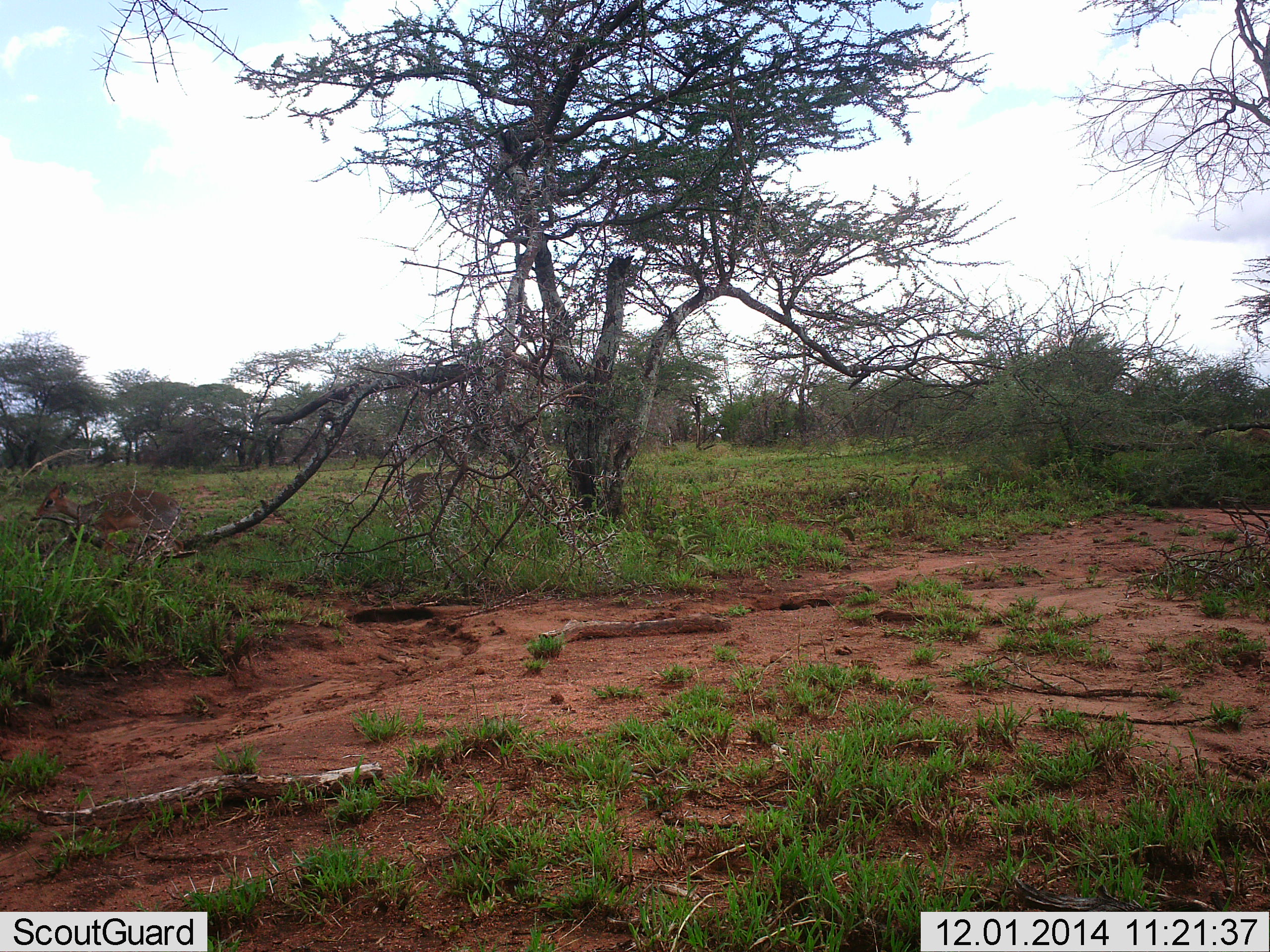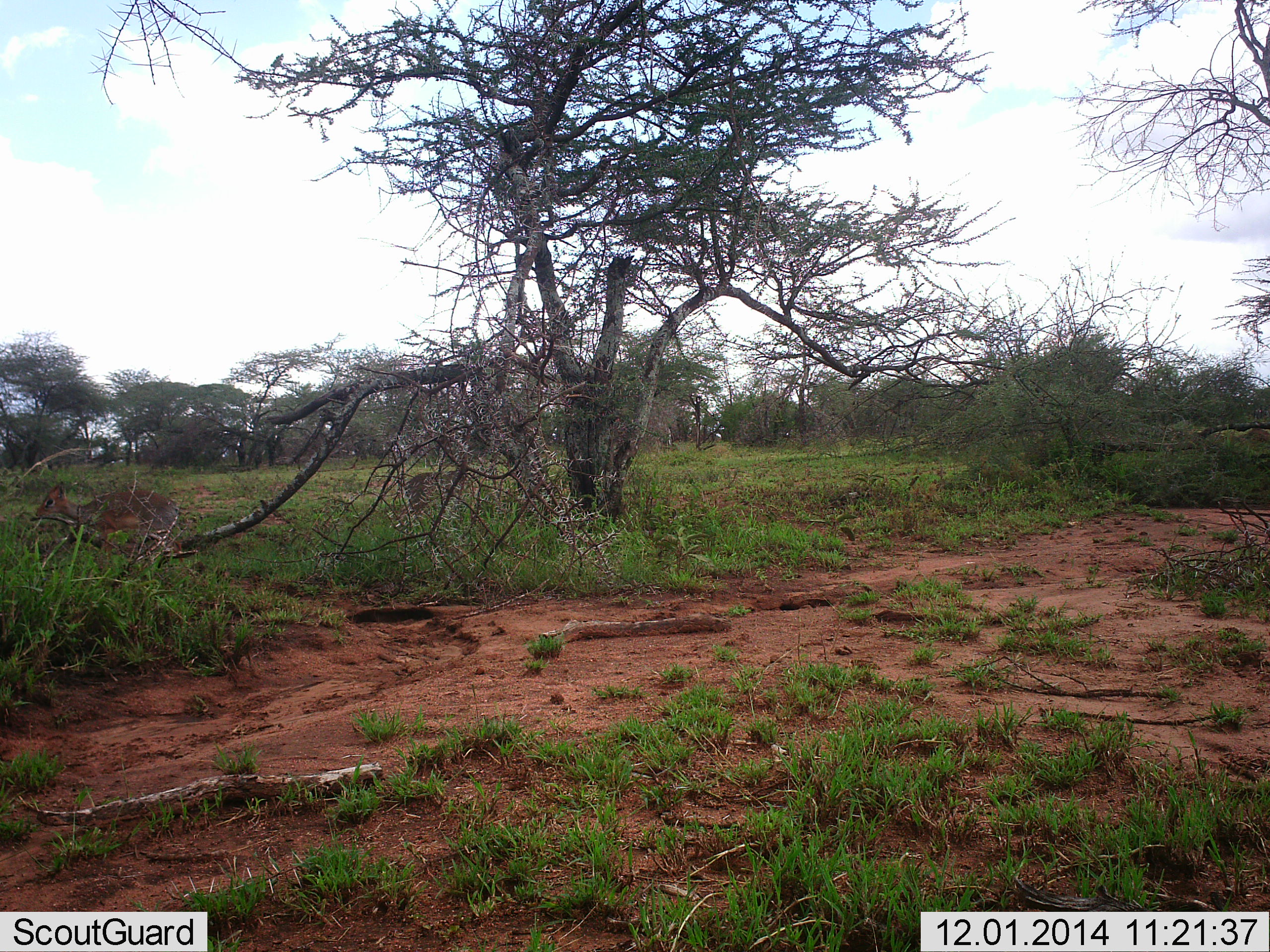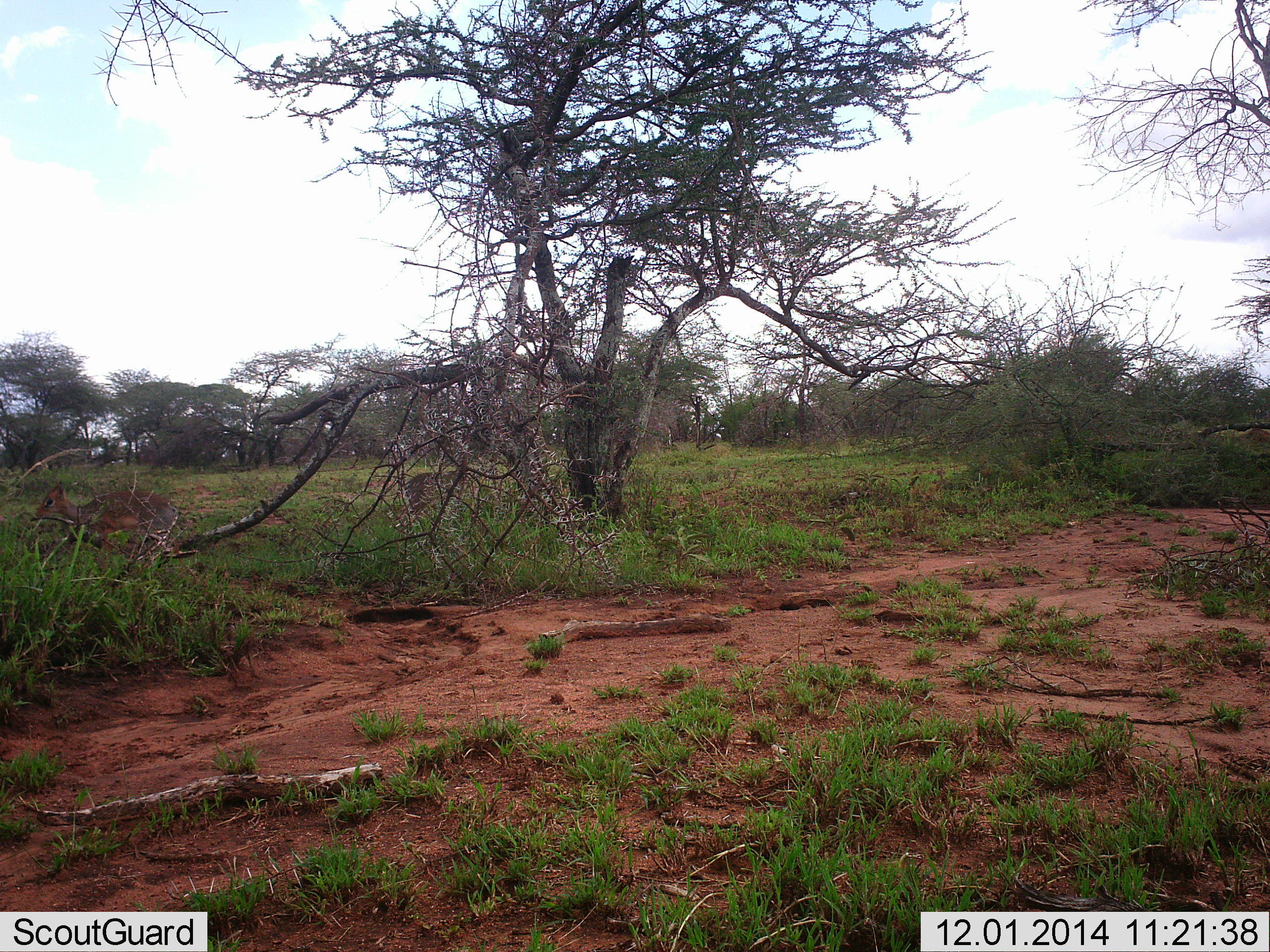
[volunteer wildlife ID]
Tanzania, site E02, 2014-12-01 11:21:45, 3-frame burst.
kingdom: Animalia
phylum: Chordata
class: Mammalia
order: Artiodactyla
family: Bovidae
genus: Madoqua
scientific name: Madoqua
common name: dikdik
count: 1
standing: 88%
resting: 0%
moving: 12%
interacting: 0%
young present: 0%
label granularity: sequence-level